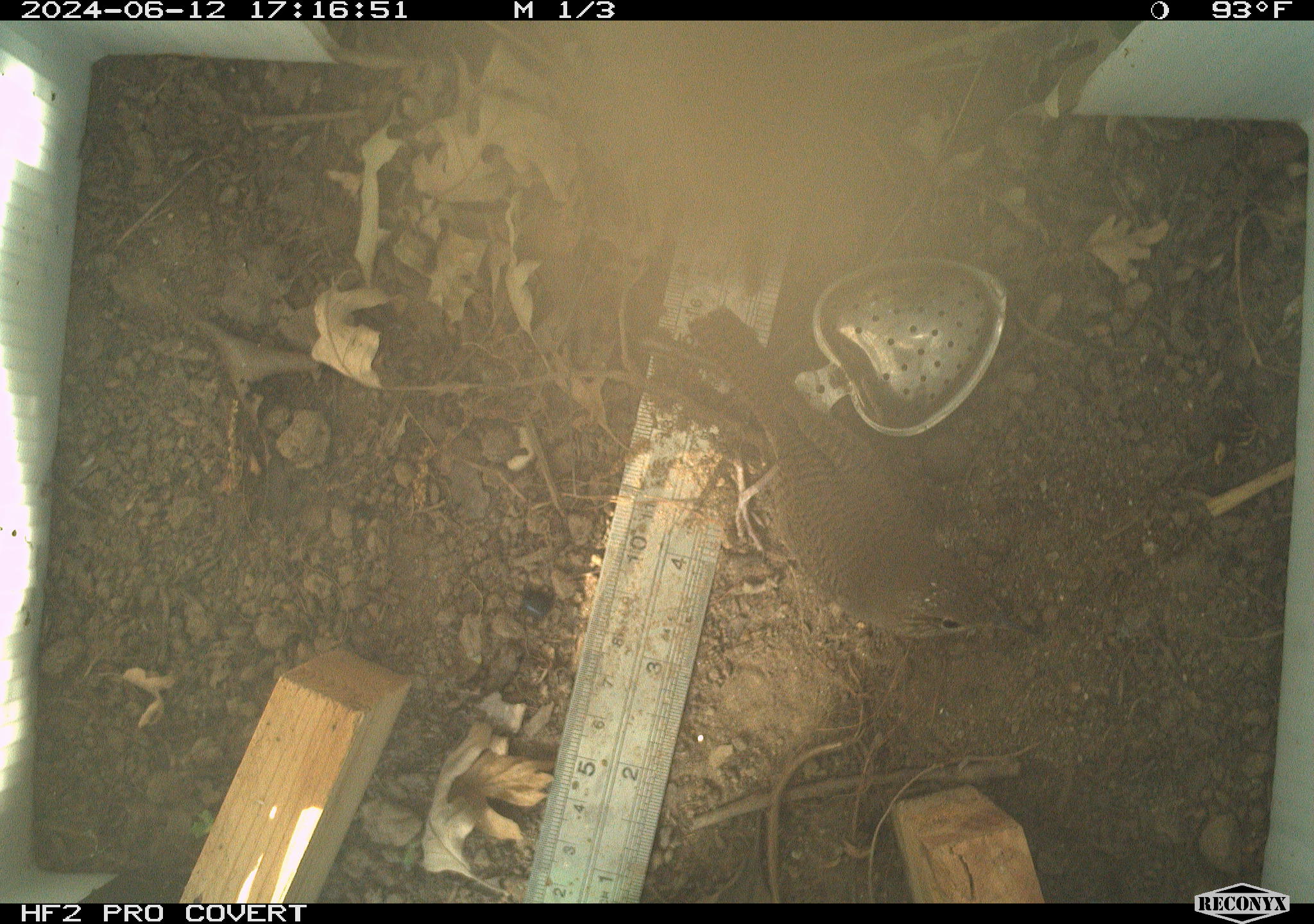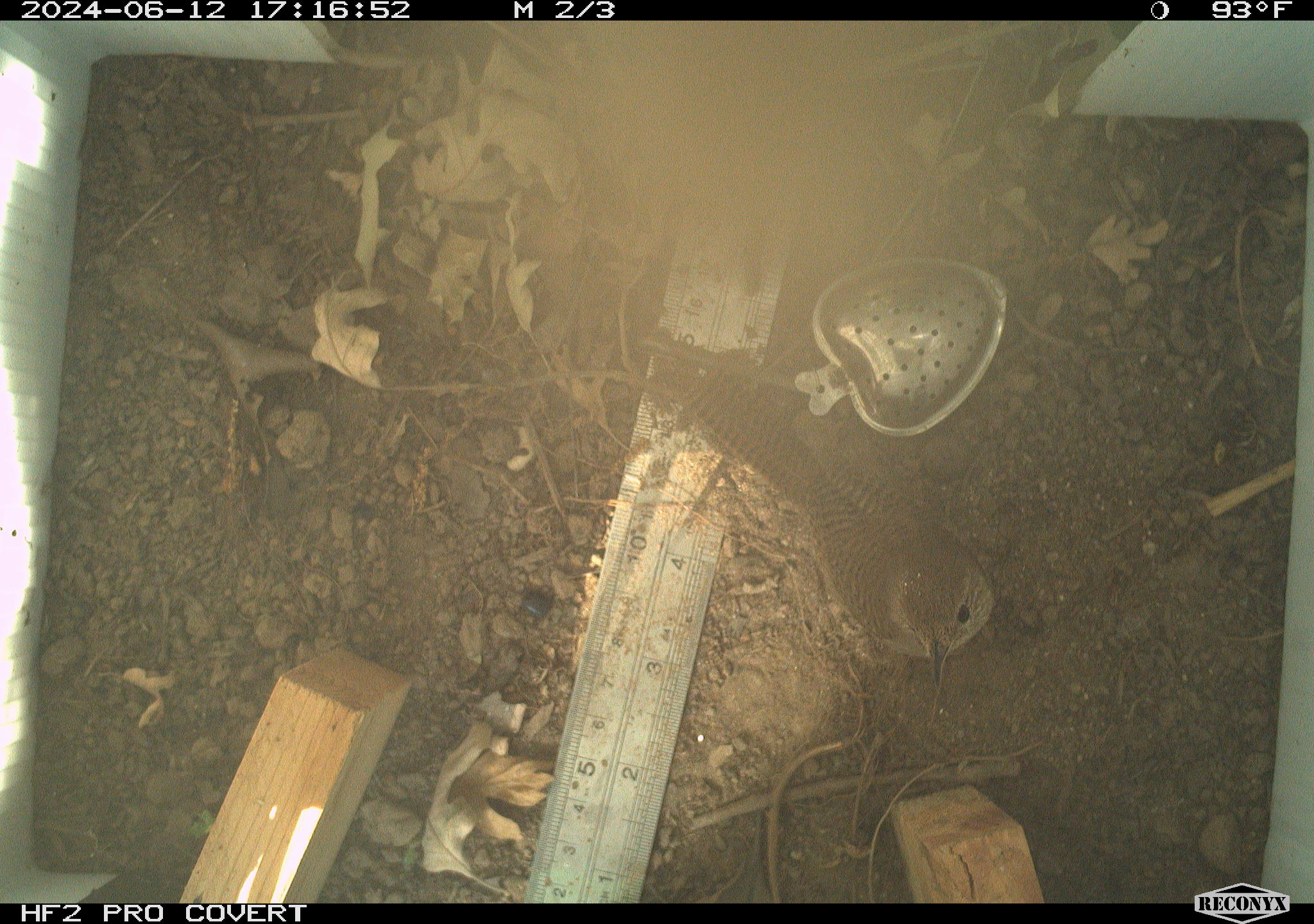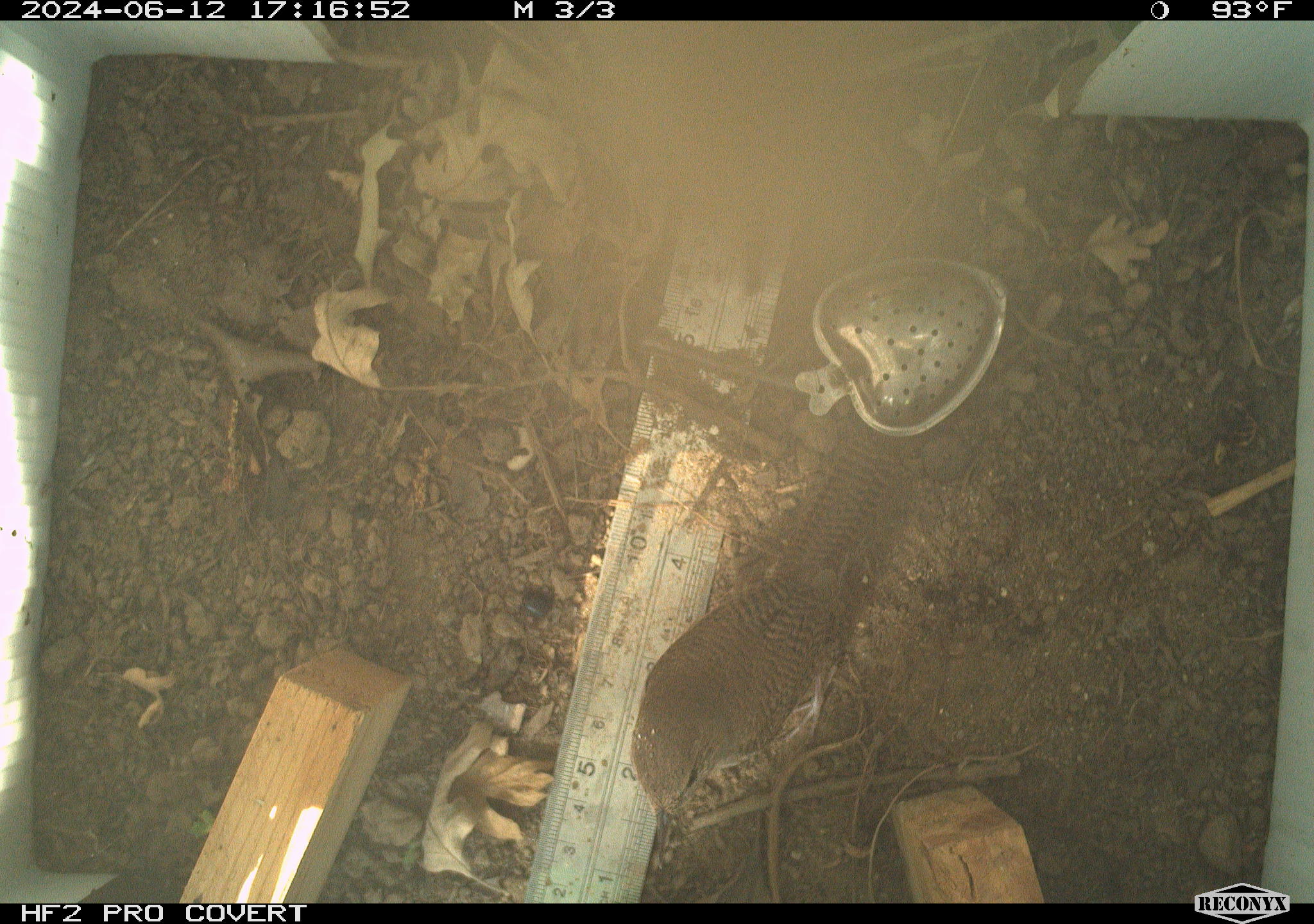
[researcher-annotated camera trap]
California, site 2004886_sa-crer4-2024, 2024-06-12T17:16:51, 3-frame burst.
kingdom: Animalia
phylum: Chordata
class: Aves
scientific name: Aves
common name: bird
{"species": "bird (Aves)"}